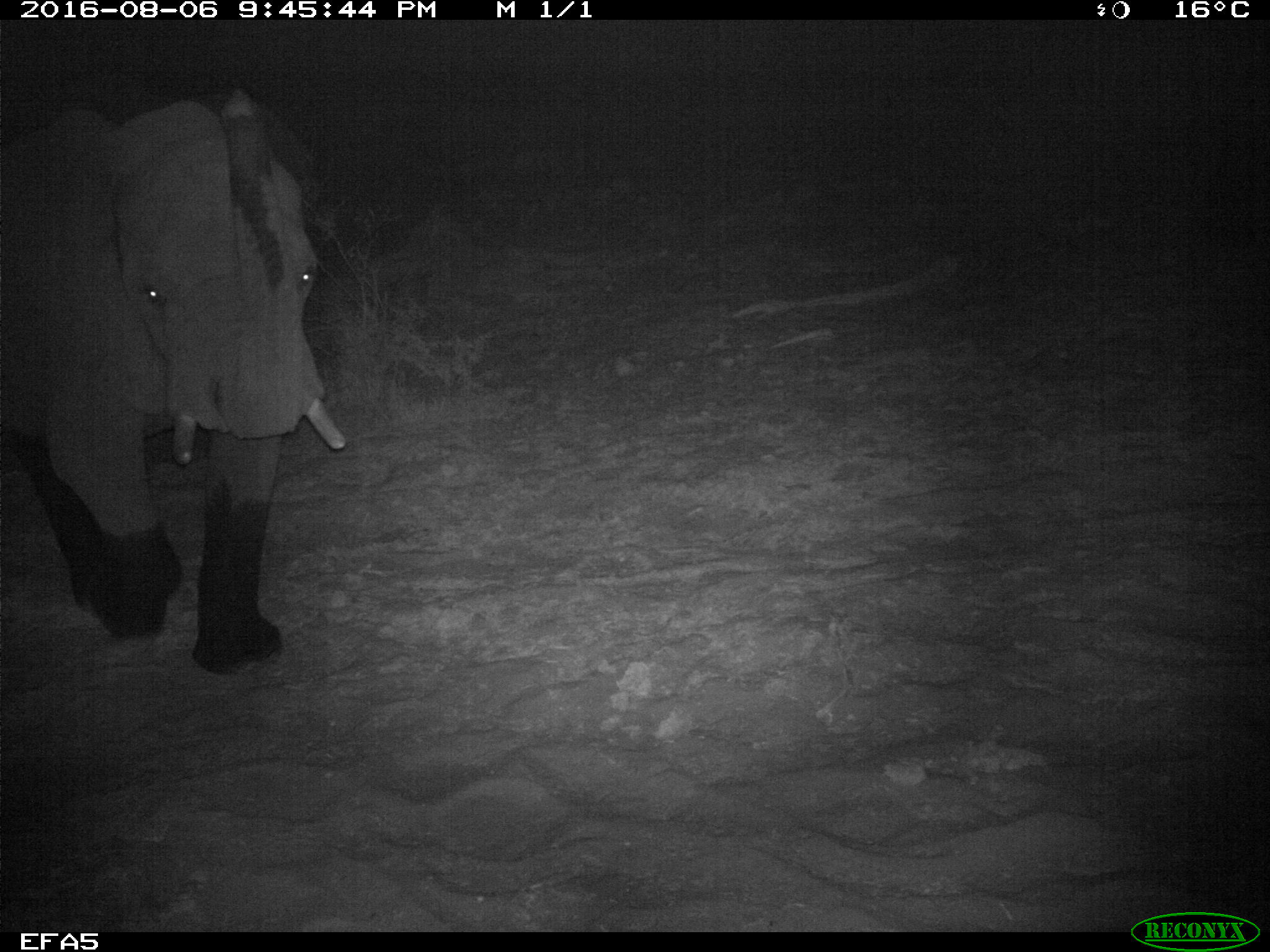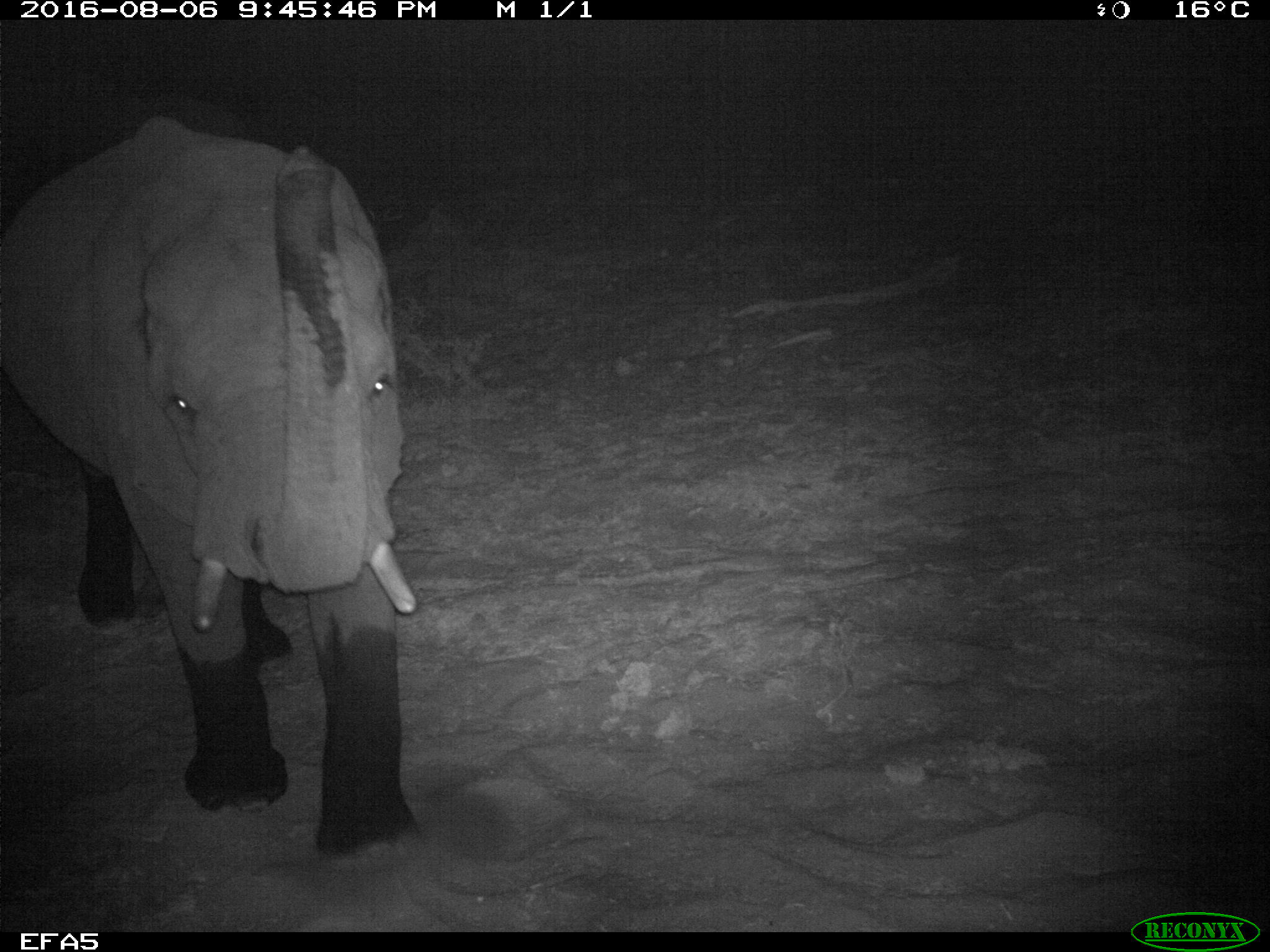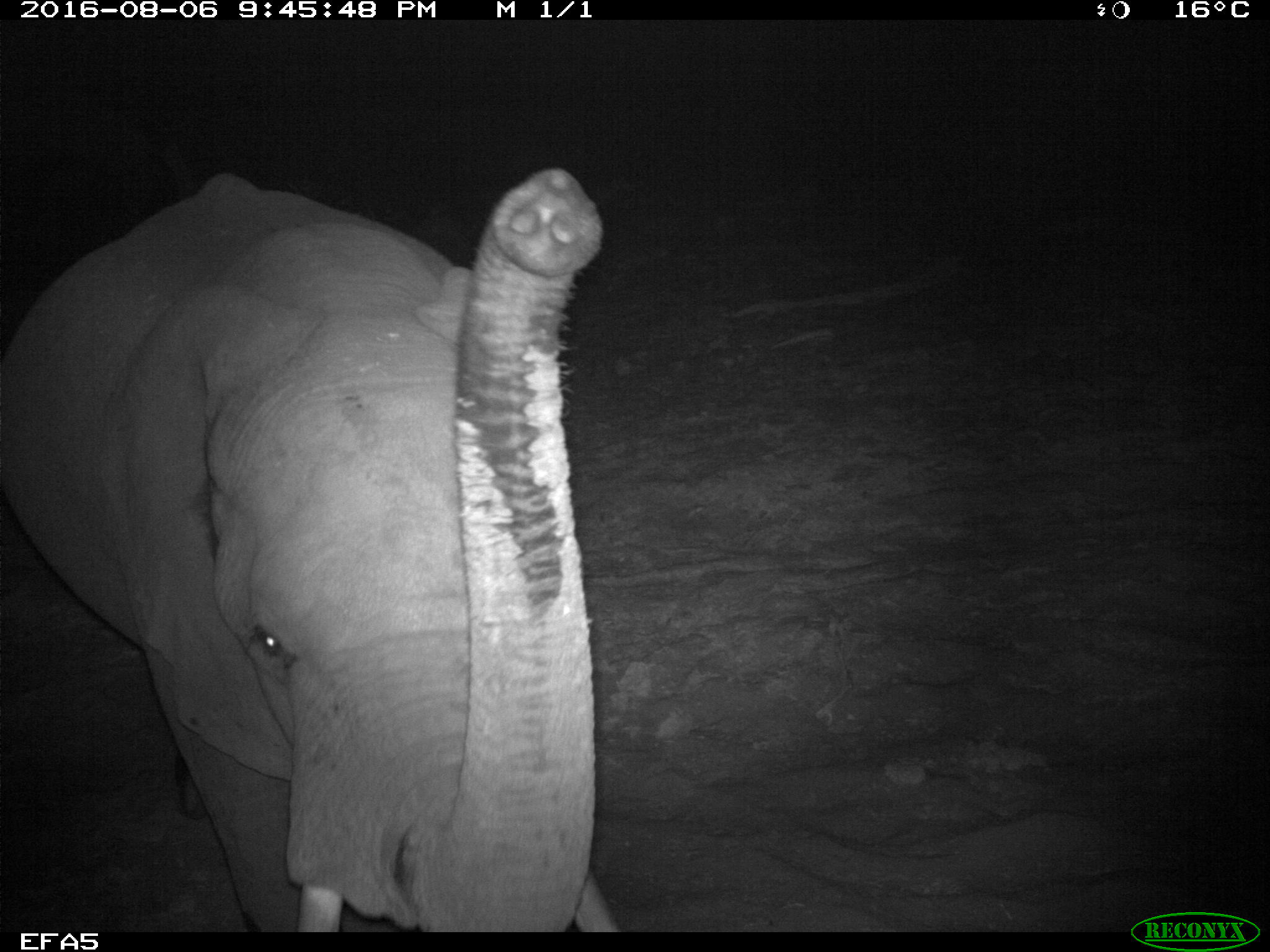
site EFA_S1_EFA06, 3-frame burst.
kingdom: Animalia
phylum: Chordata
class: Mammalia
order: Proboscidea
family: Elephantidae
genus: Loxodonta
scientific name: Loxodonta africana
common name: african bush elephant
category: elephant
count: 1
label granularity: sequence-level